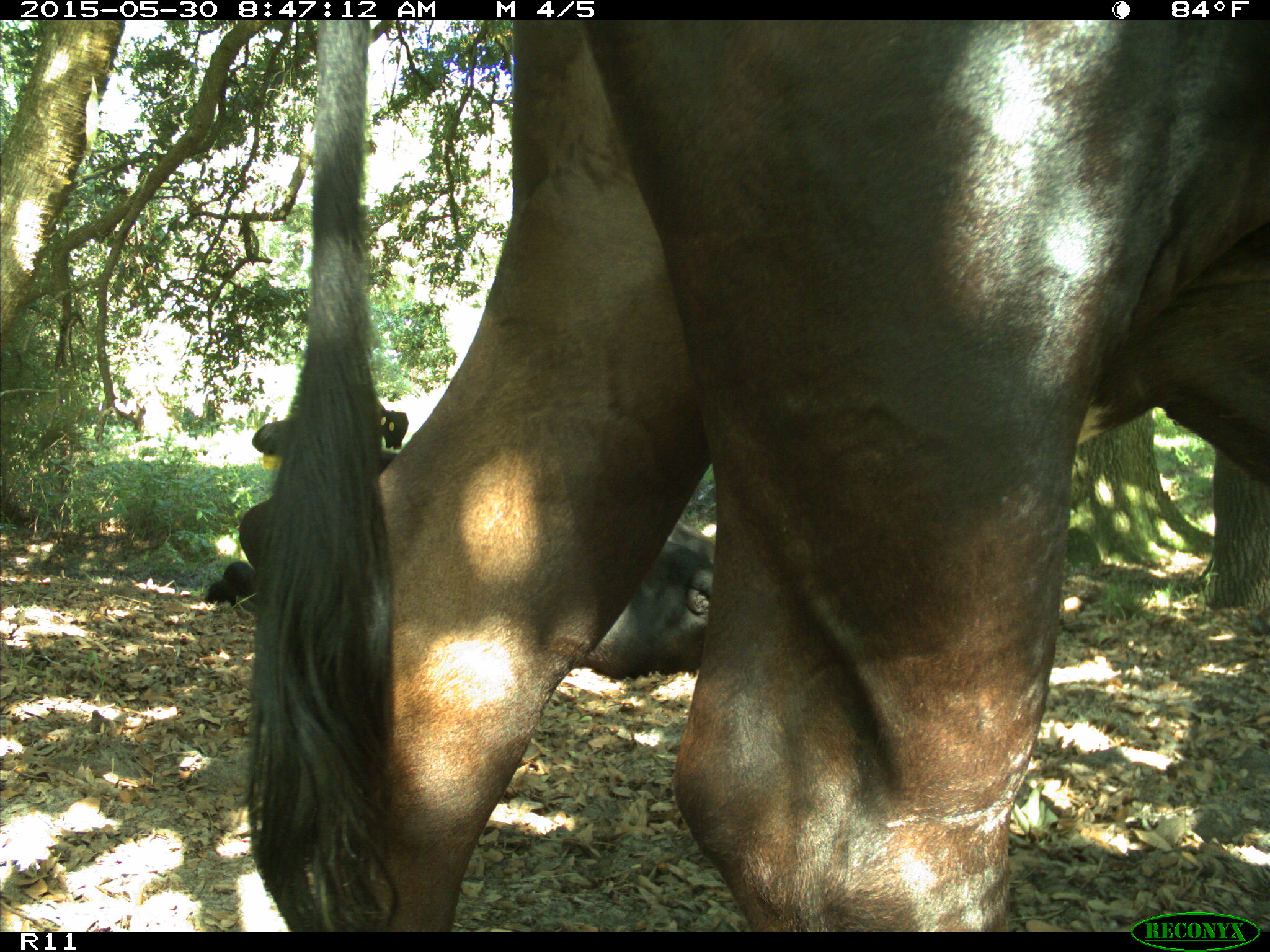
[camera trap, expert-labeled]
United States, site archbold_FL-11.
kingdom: Animalia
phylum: Chordata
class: Mammalia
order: Artiodactyla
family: Bovidae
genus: Bos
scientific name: Bos taurus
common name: domestic cow